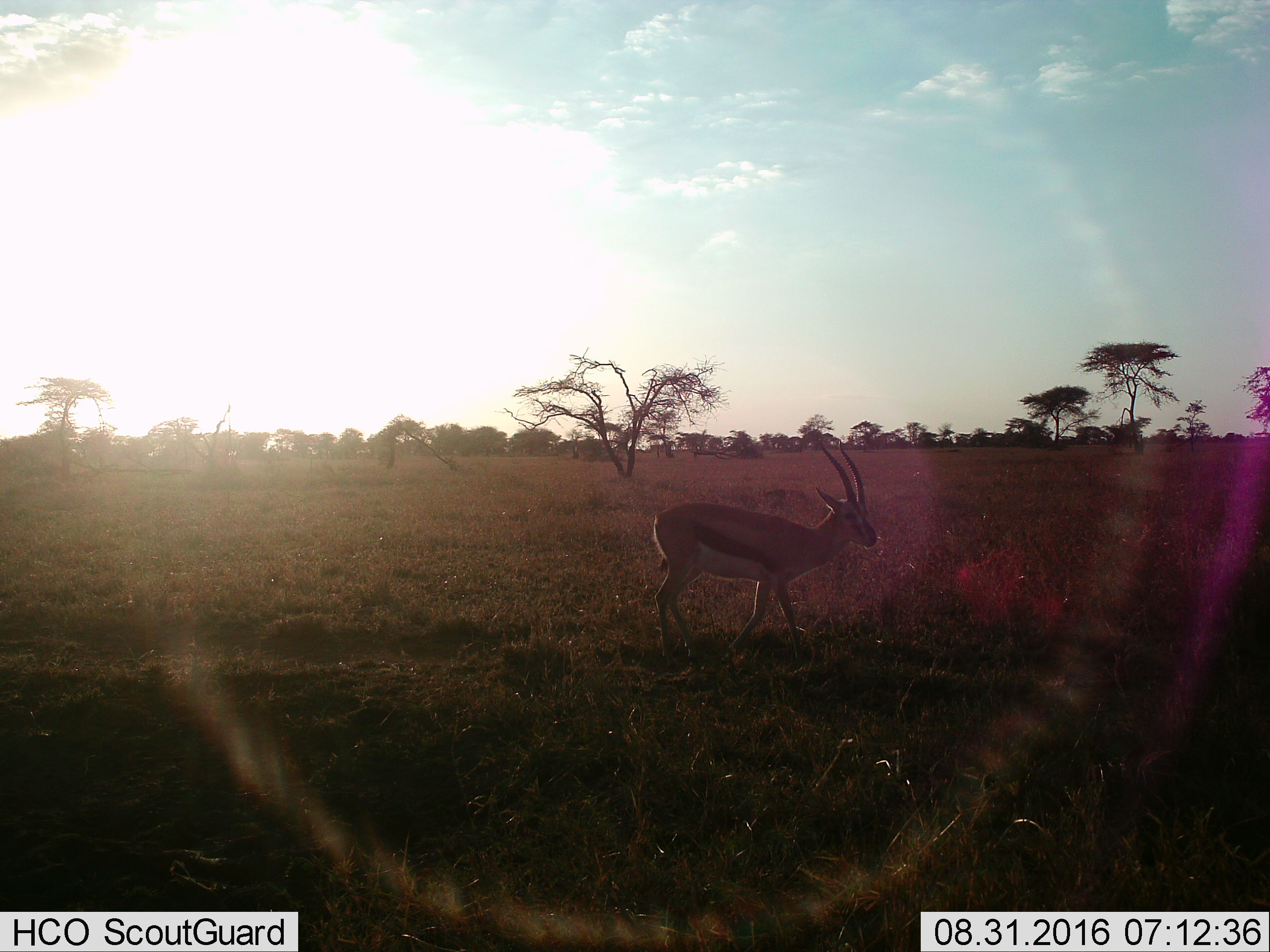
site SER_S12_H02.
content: unidentified animal